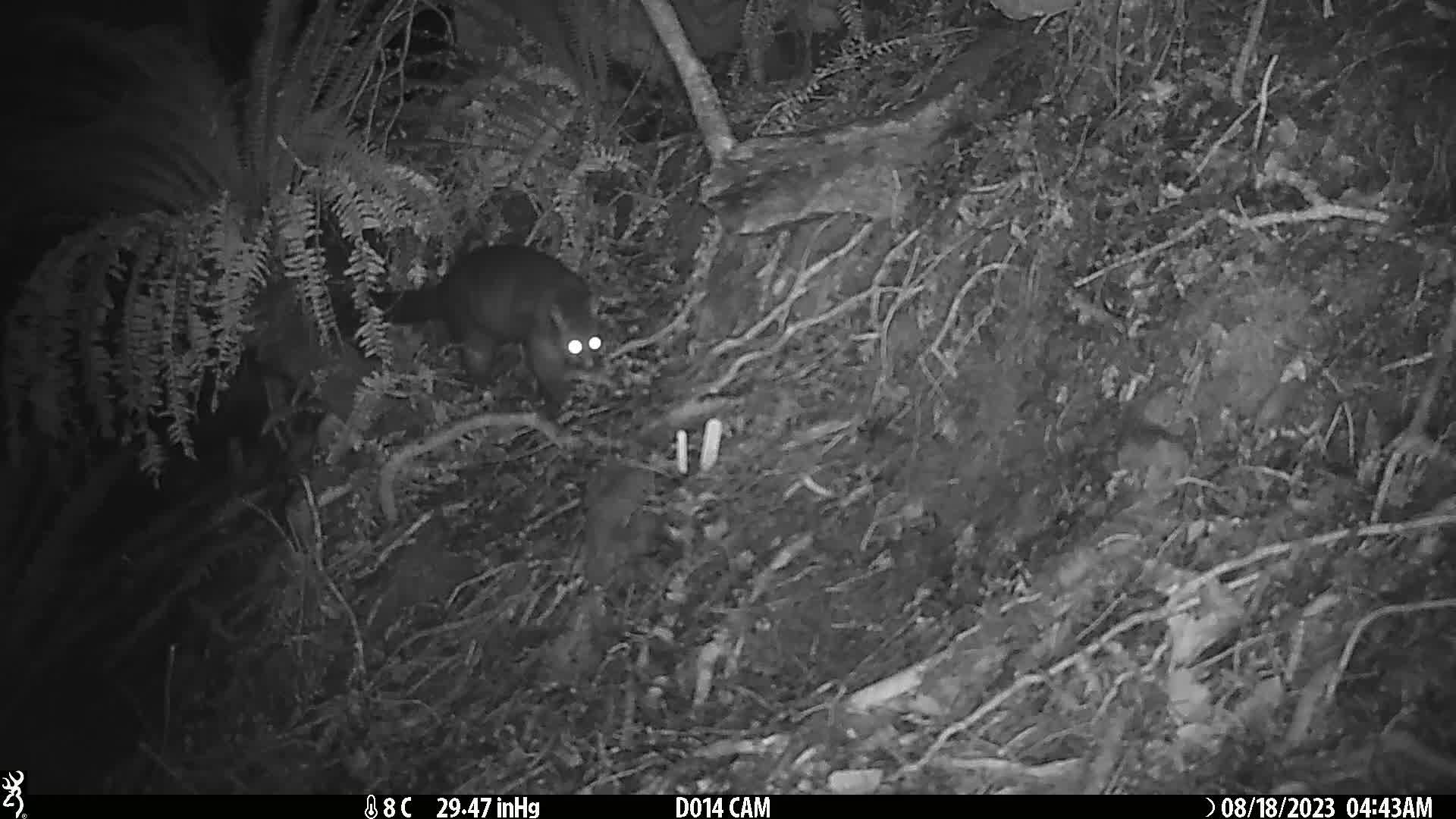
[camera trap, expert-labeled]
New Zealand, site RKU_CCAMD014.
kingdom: Animalia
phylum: Chordata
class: Mammalia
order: Diprotodontia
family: Phalangeridae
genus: Trichosurus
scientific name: Trichosurus vulpecula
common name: common brushtail possum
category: possum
Possum (common brushtail possum) (Trichosurus vulpecula).